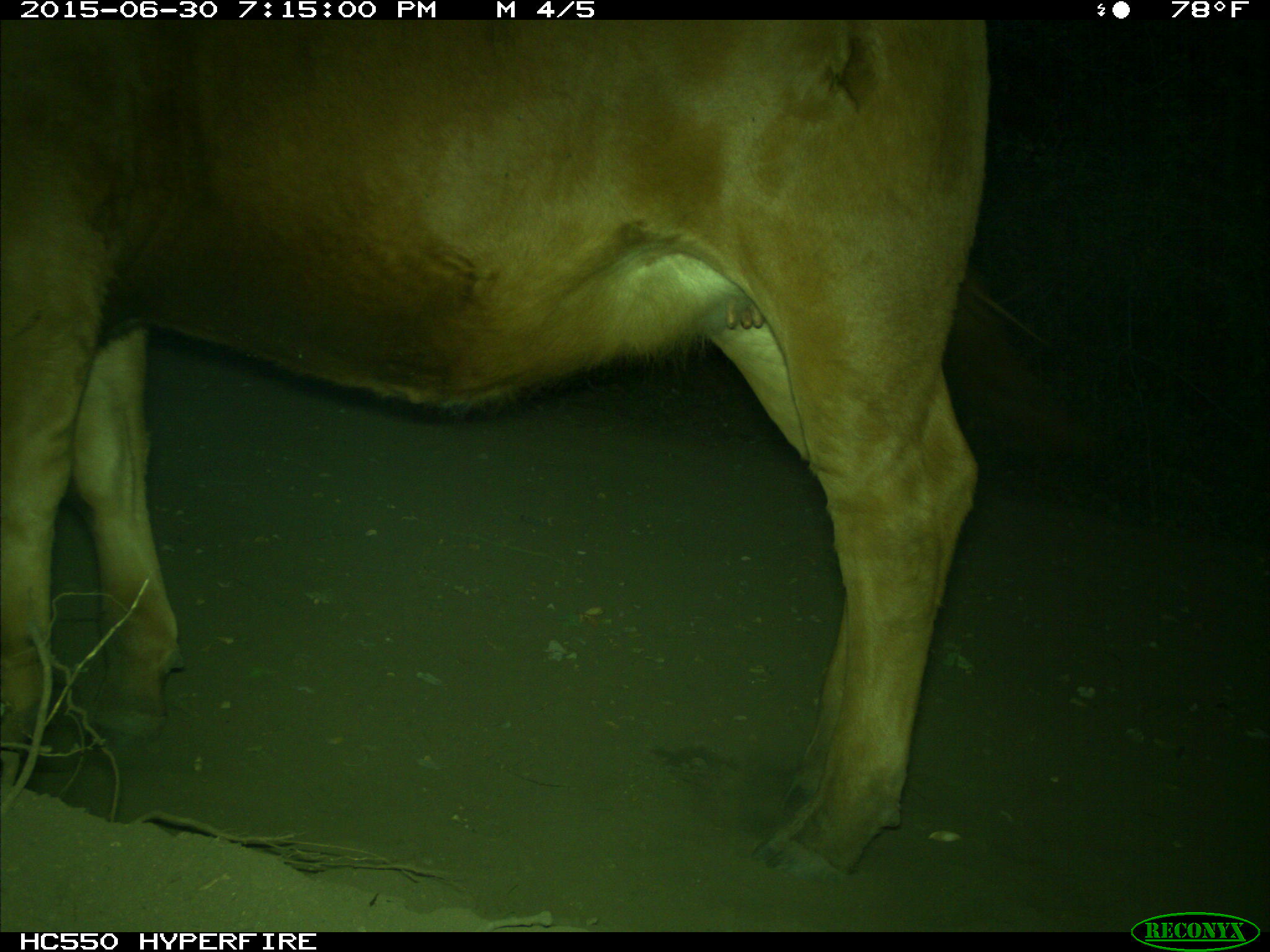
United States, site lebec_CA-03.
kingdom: Animalia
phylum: Chordata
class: Mammalia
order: Artiodactyla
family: Bovidae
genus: Bos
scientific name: Bos taurus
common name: domestic cow